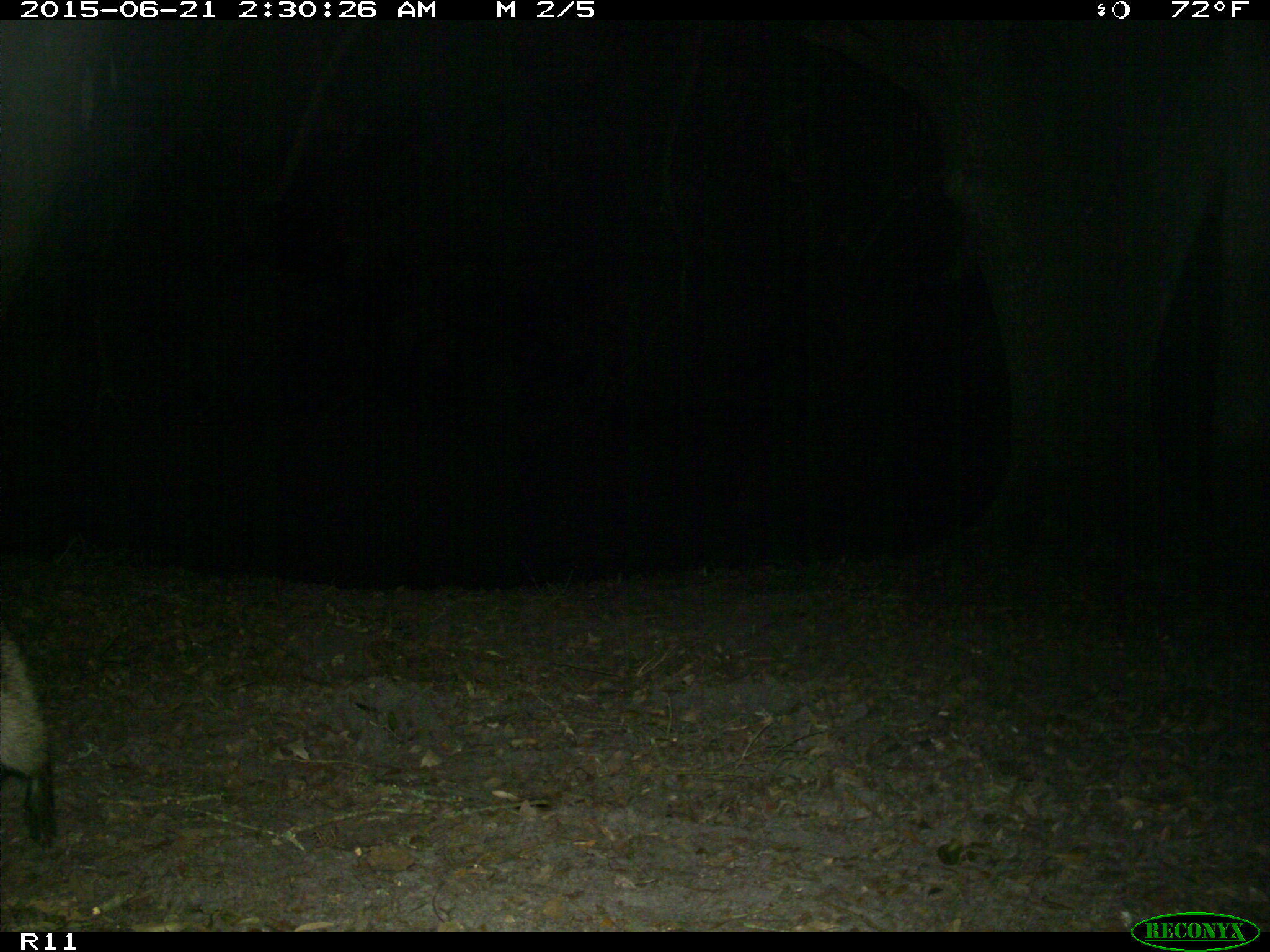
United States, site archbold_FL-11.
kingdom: Animalia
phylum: Chordata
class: Mammalia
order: Carnivora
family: Procyonidae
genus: Procyon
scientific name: Procyon lotor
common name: common raccoon